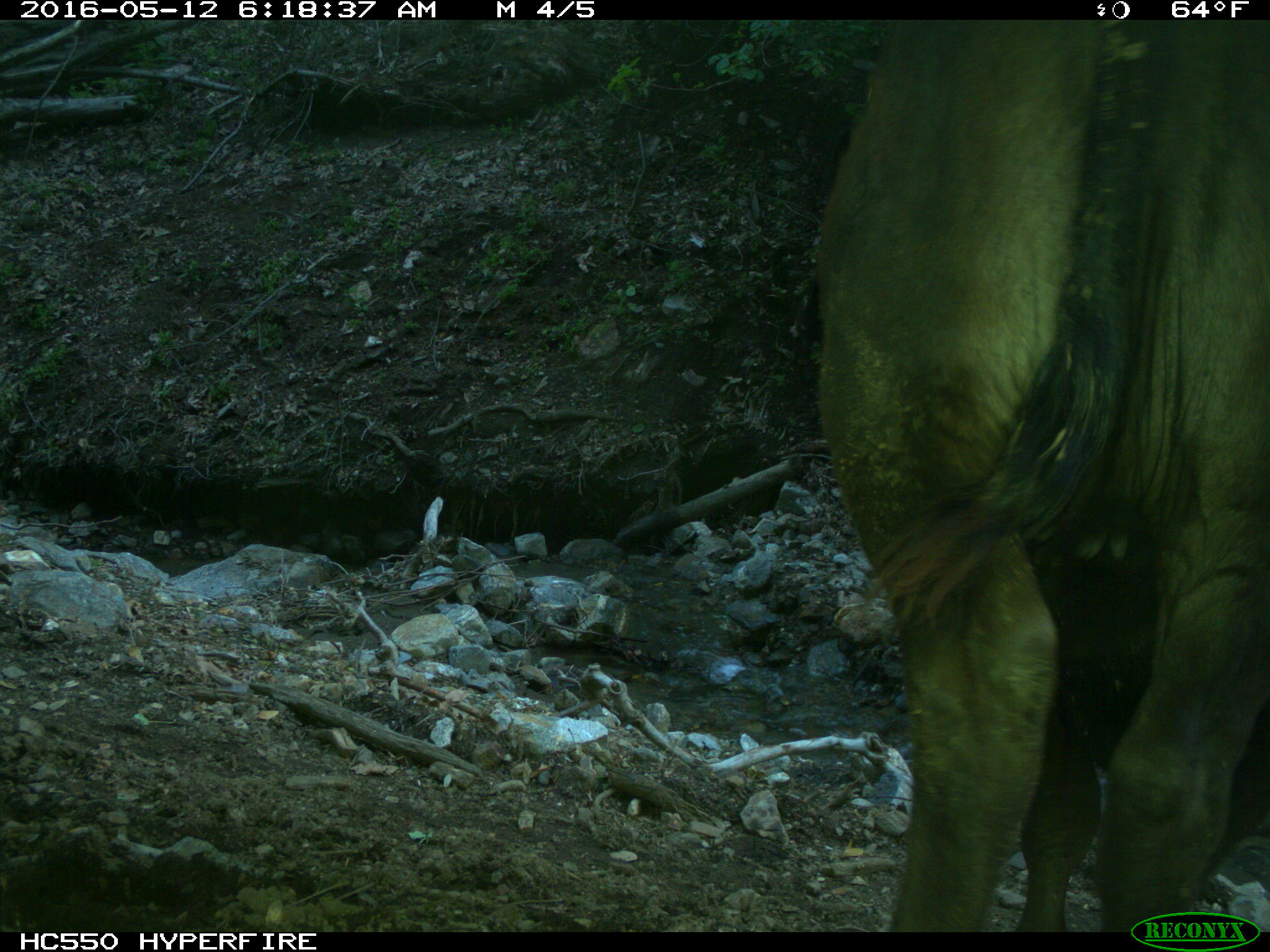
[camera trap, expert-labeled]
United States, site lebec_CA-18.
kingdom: Animalia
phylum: Chordata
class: Mammalia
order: Artiodactyla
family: Bovidae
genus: Bos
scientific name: Bos taurus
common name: domestic cow